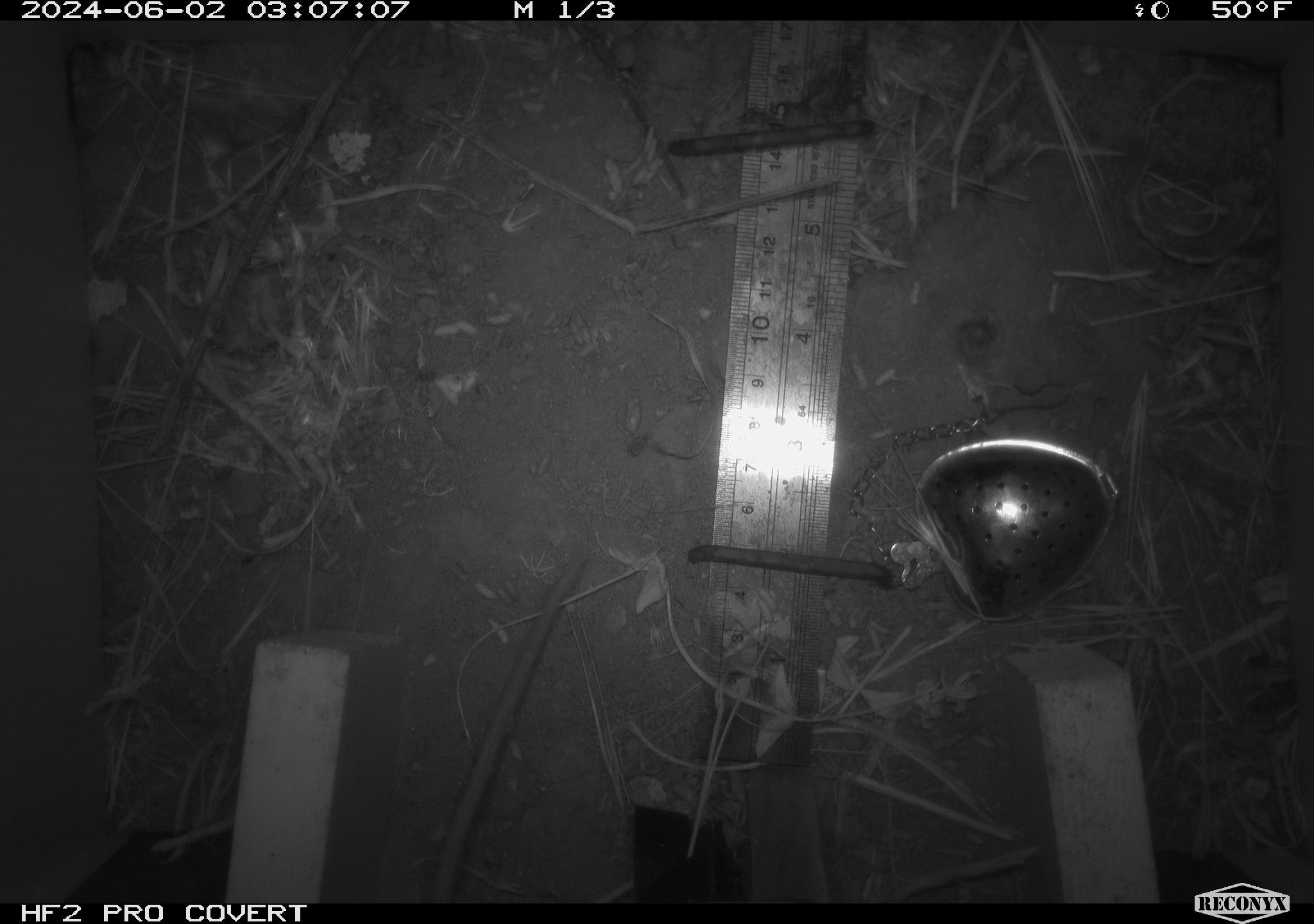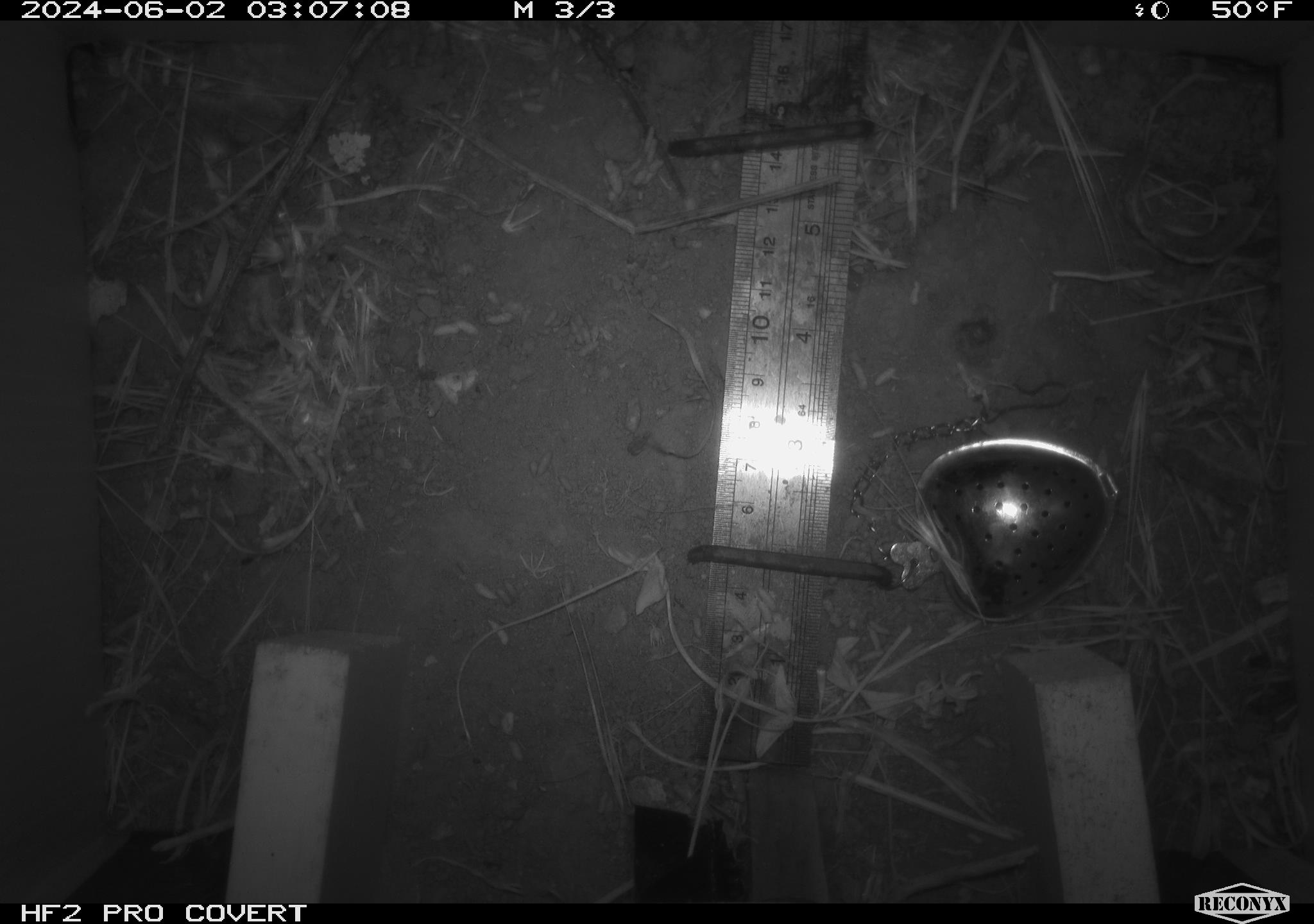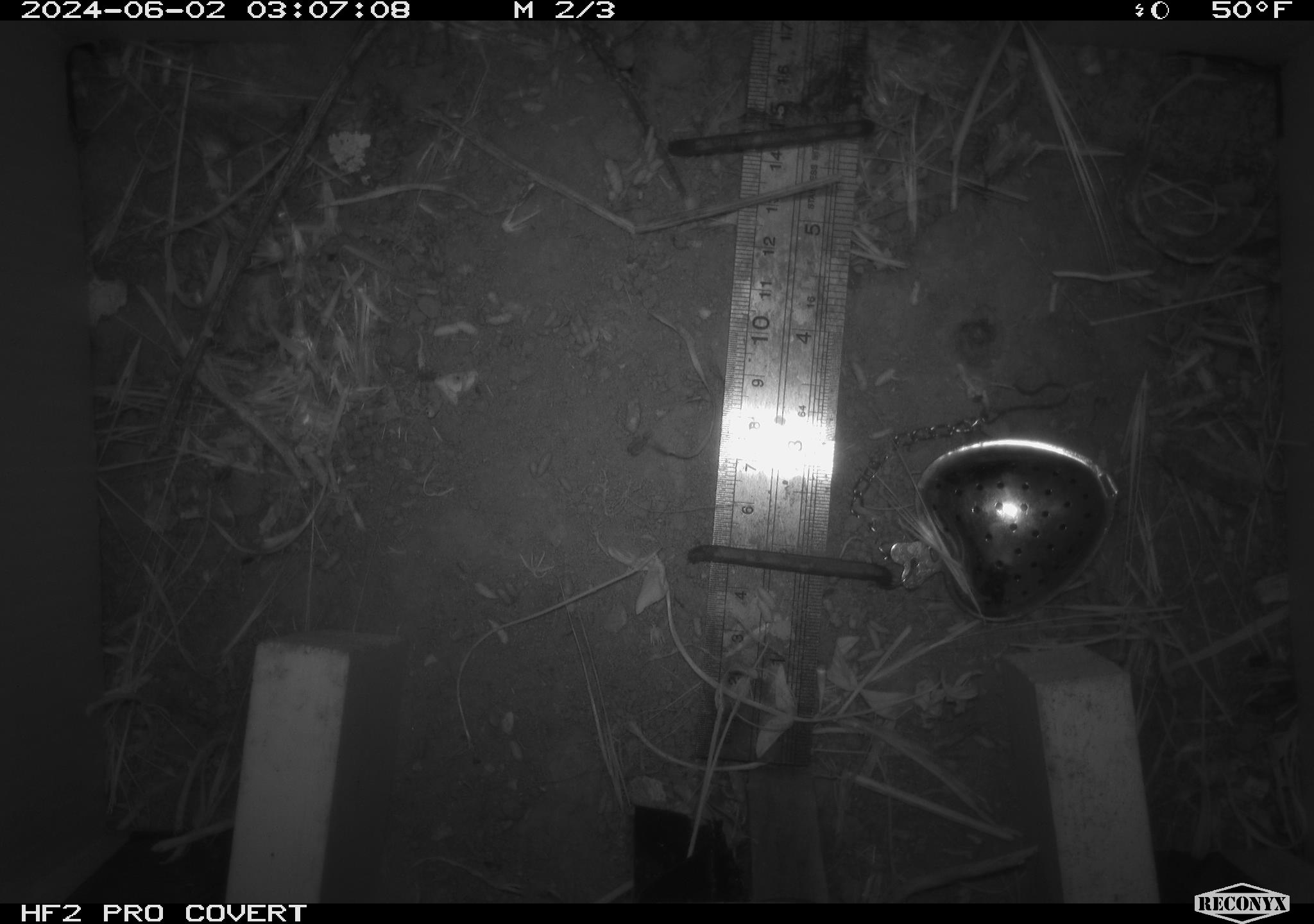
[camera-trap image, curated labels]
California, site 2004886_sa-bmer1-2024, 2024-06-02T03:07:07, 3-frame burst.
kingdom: Animalia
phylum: Chordata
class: Mammalia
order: Rodentia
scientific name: Rodentia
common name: mouse species